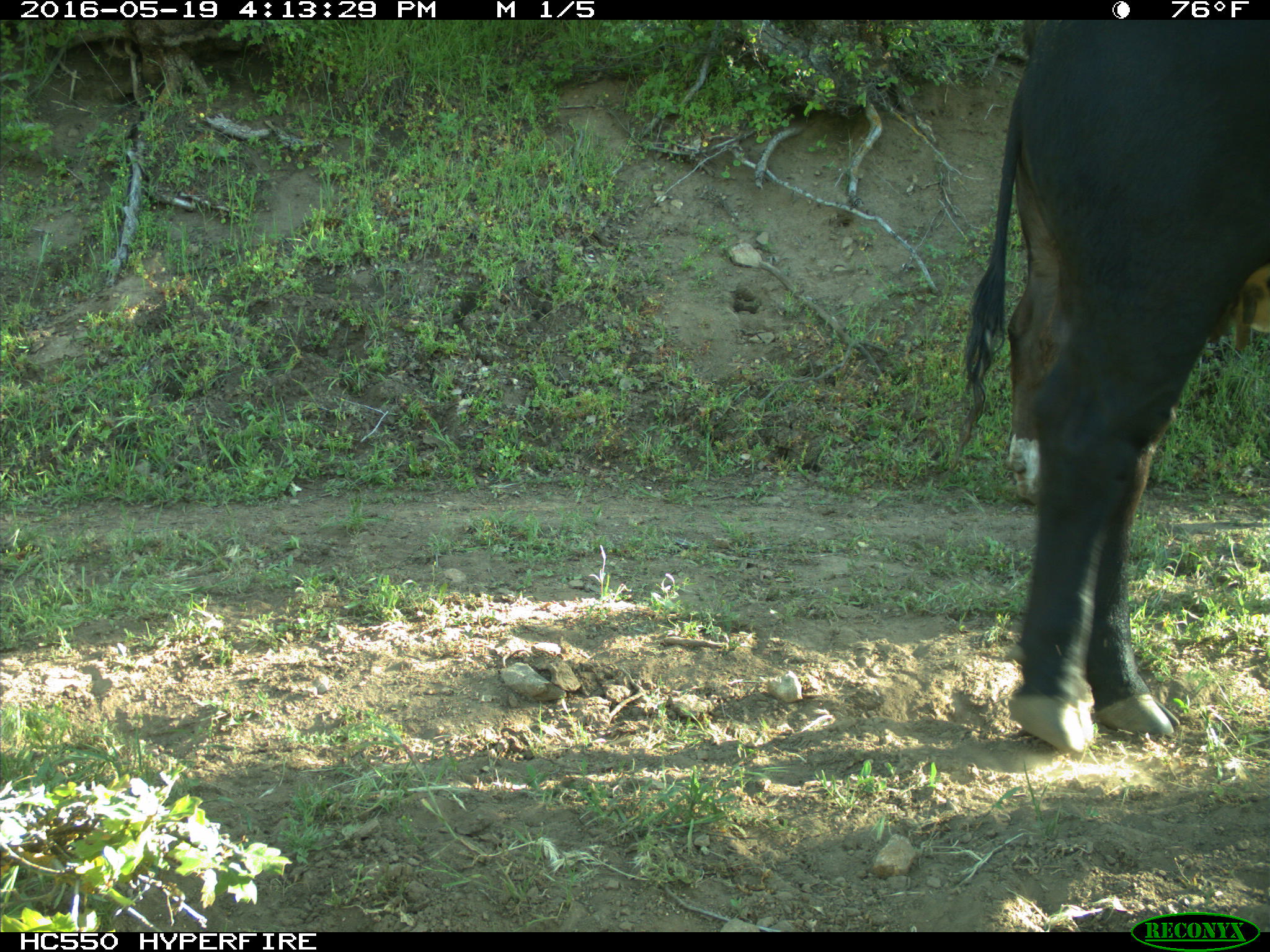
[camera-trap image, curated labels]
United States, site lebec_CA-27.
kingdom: Animalia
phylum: Chordata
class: Mammalia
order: Artiodactyla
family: Bovidae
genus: Bos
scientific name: Bos taurus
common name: domestic cow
Bos taurus (domestic cow).